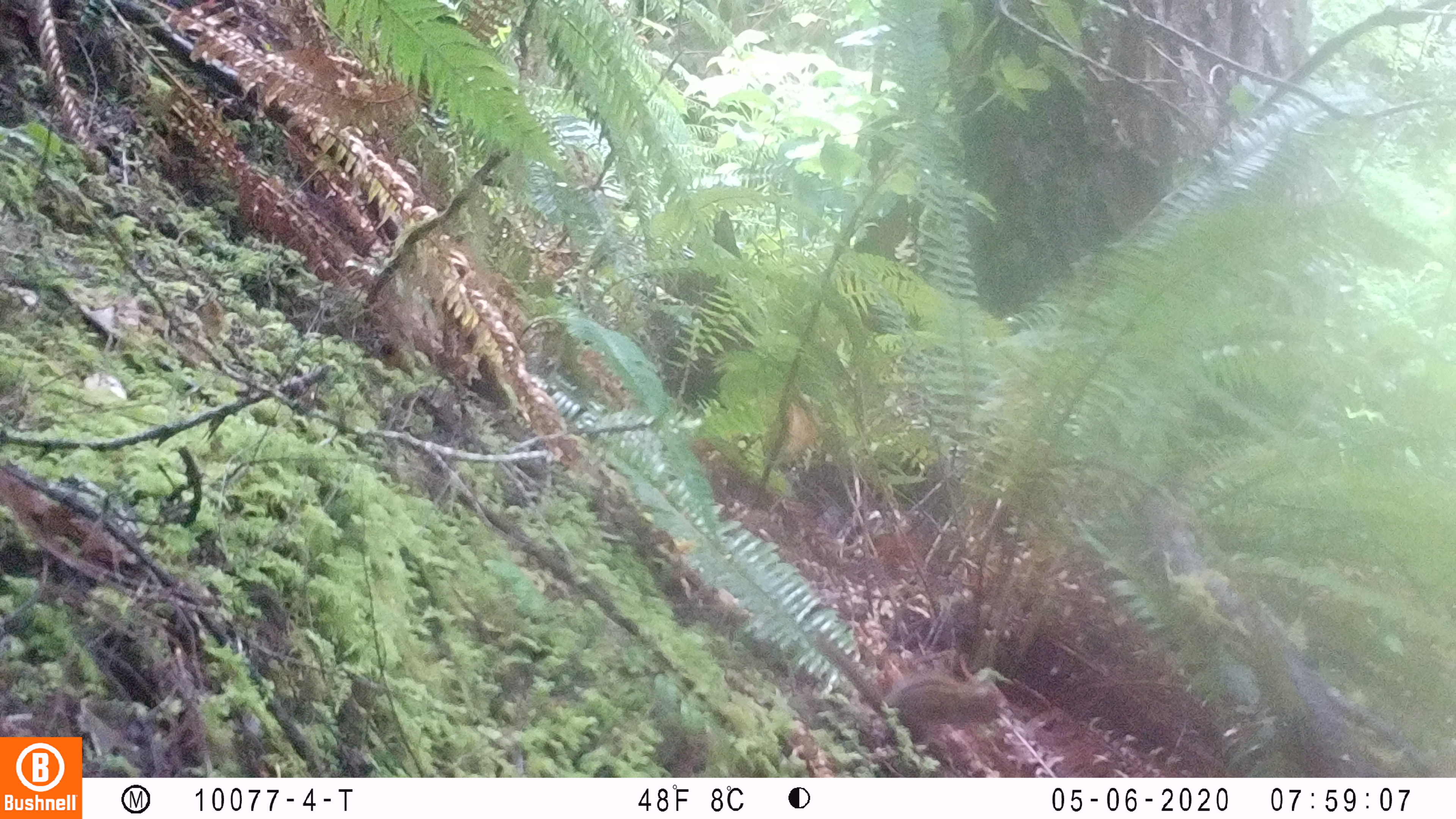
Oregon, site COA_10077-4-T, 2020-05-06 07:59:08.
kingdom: Animalia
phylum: Chordata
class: Mammalia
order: Rodentia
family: Sciuridae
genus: Neotamias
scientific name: Neotamias townsendii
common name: townsend's chipmunk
Townsend's chipmunk (Neotamias townsendii).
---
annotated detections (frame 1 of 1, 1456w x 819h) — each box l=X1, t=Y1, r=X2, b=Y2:
townsend's chipmunk: l=808, t=628, r=1009, b=752